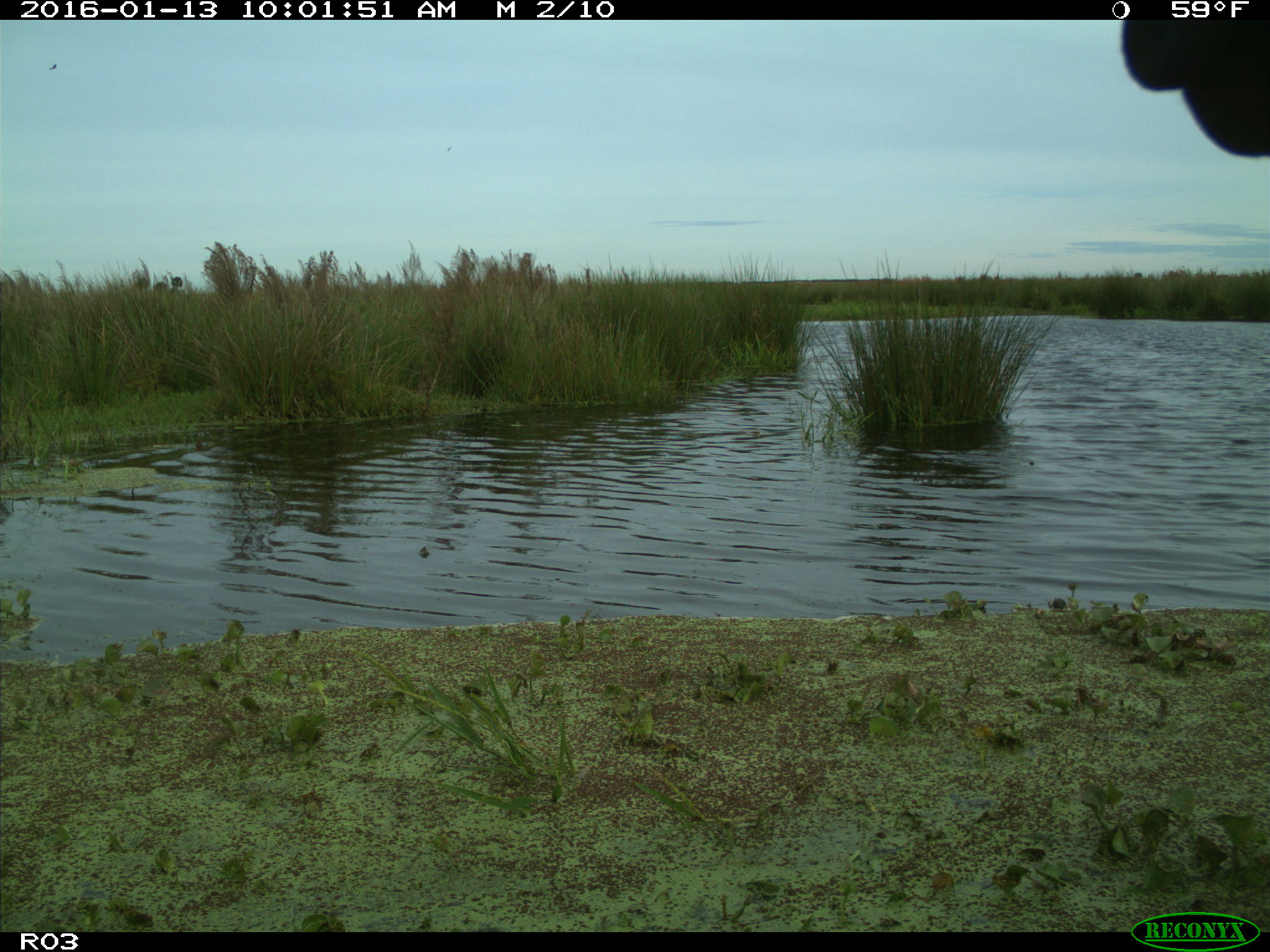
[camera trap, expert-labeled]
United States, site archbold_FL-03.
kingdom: Animalia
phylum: Chordata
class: Mammalia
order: Artiodactyla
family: Bovidae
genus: Bos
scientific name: Bos taurus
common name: domestic cow